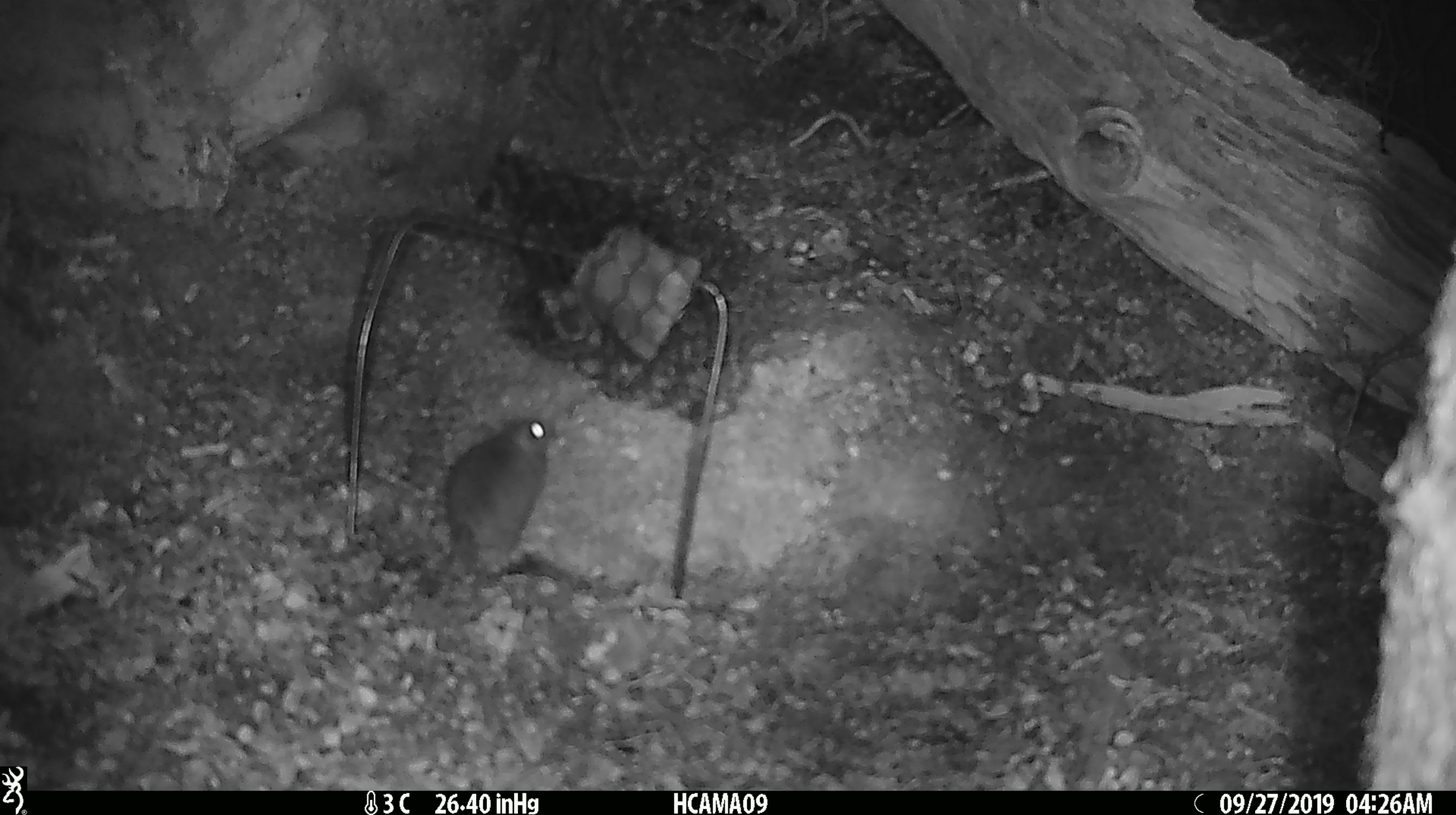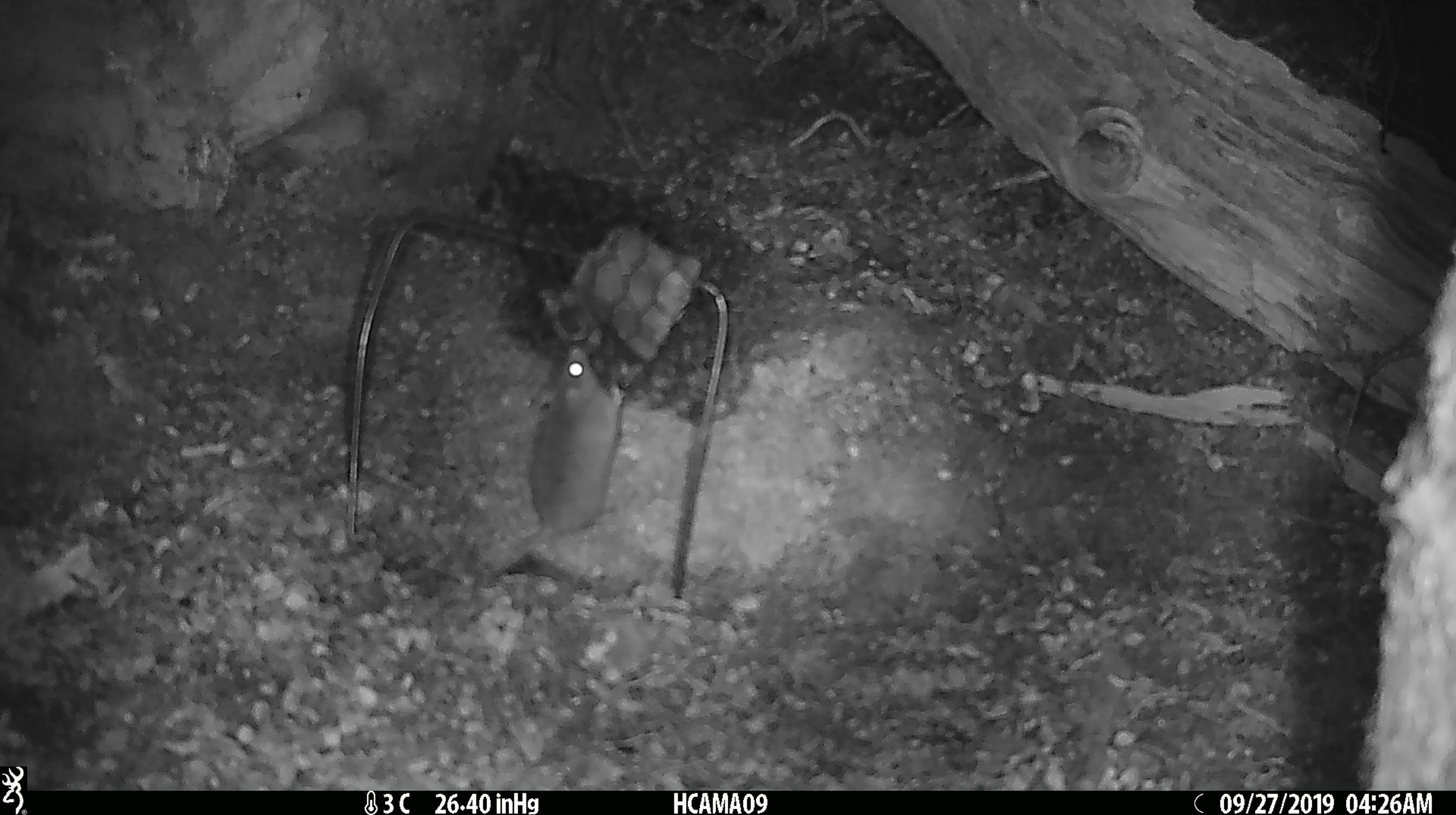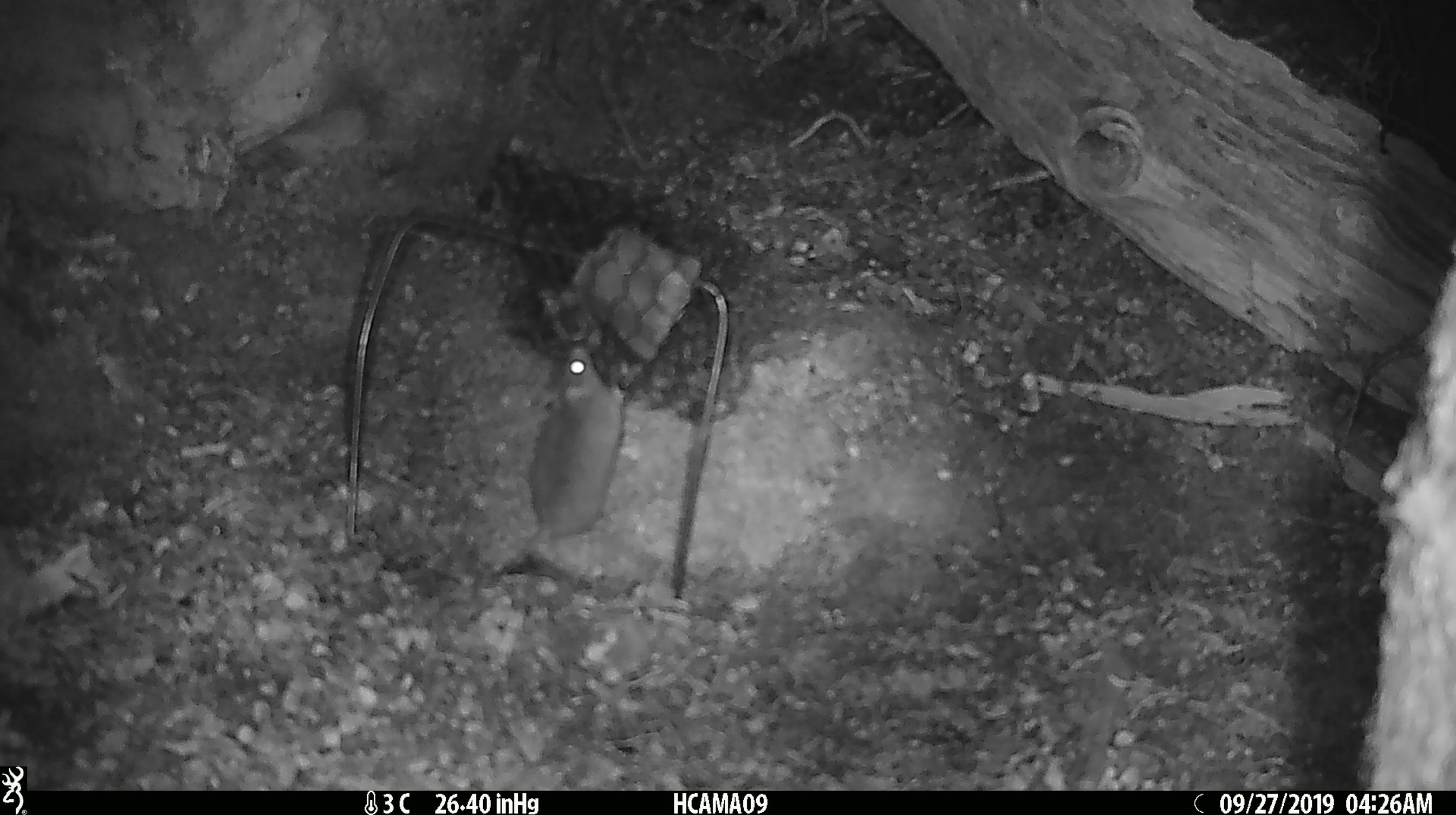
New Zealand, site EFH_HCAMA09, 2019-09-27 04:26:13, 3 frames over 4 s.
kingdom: Animalia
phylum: Chordata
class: Mammalia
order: Rodentia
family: Muridae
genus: Mus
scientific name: Mus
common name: mouse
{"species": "mouse (Mus)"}